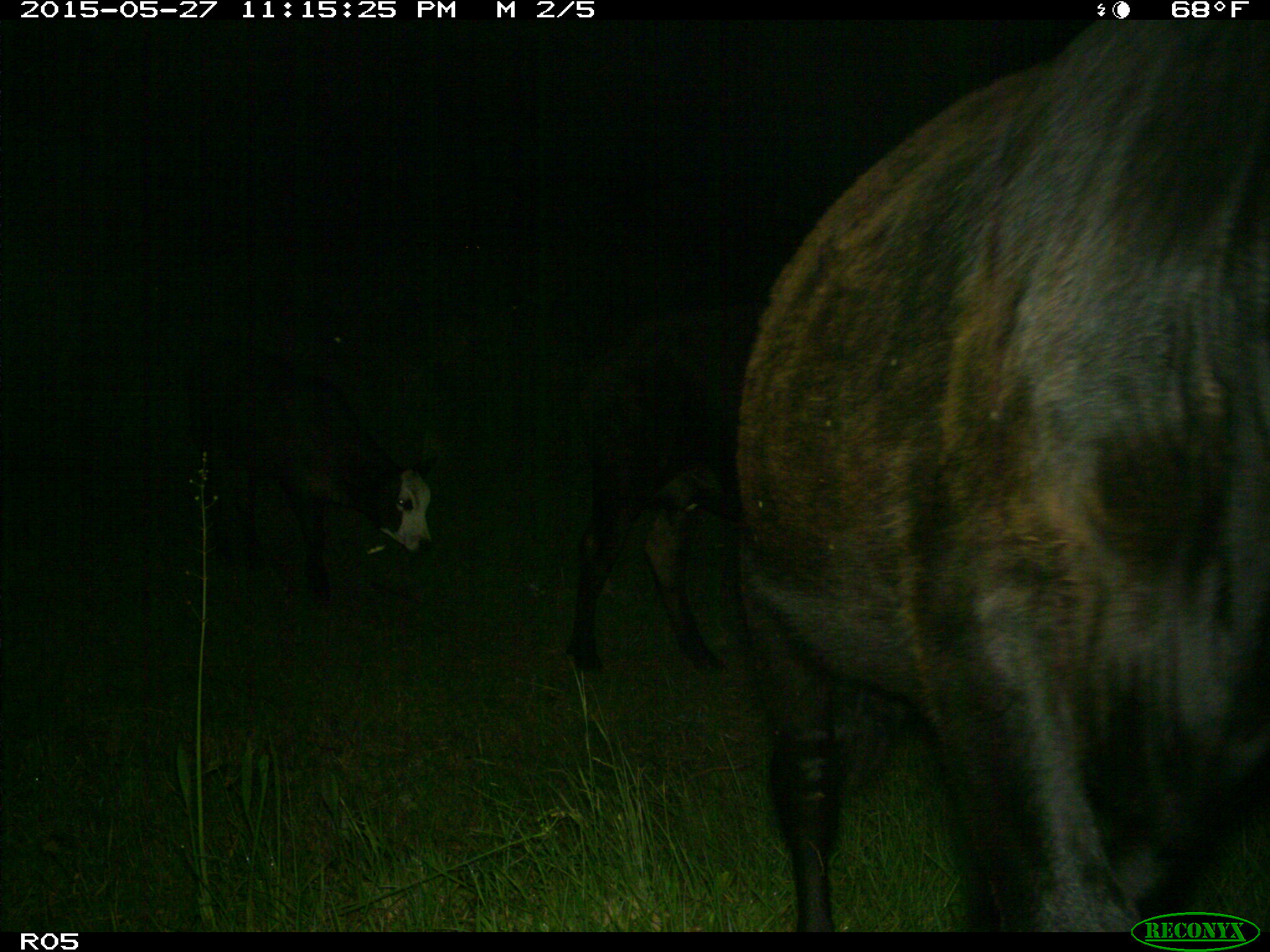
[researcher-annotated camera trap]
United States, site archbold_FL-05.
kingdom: Animalia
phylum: Chordata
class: Mammalia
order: Artiodactyla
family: Bovidae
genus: Bos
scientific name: Bos taurus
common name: domestic cow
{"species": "Bos taurus (domestic cow)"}